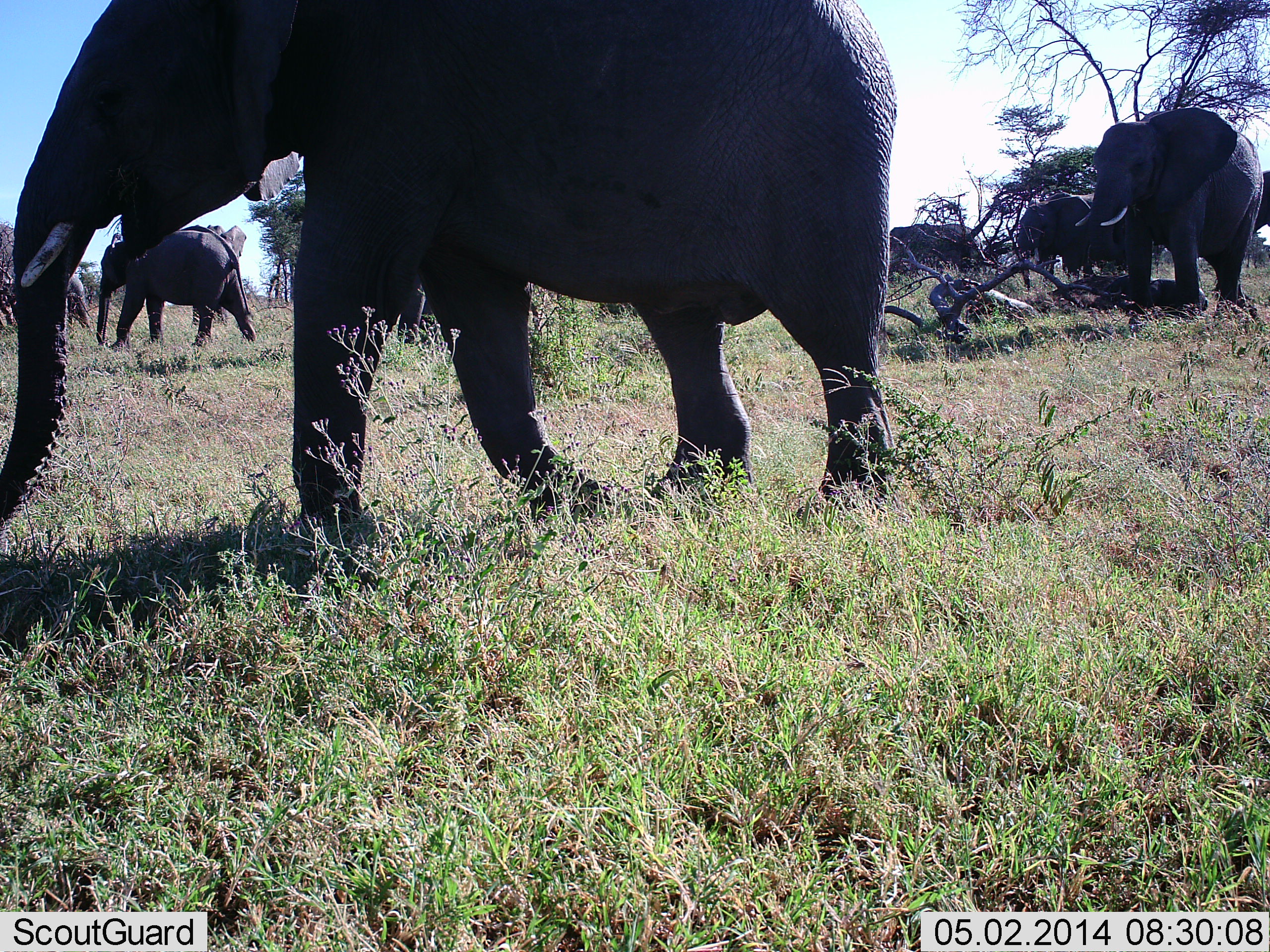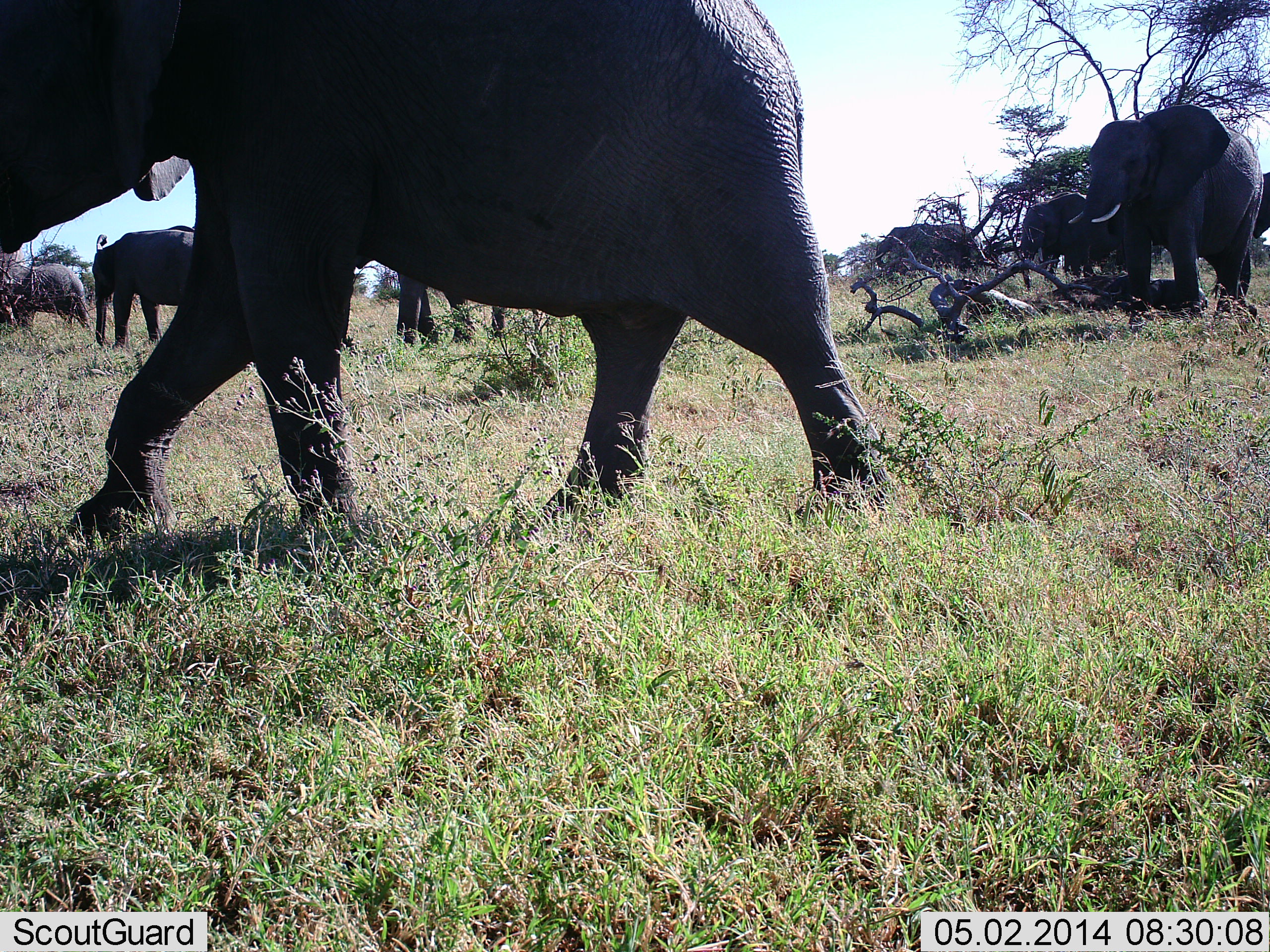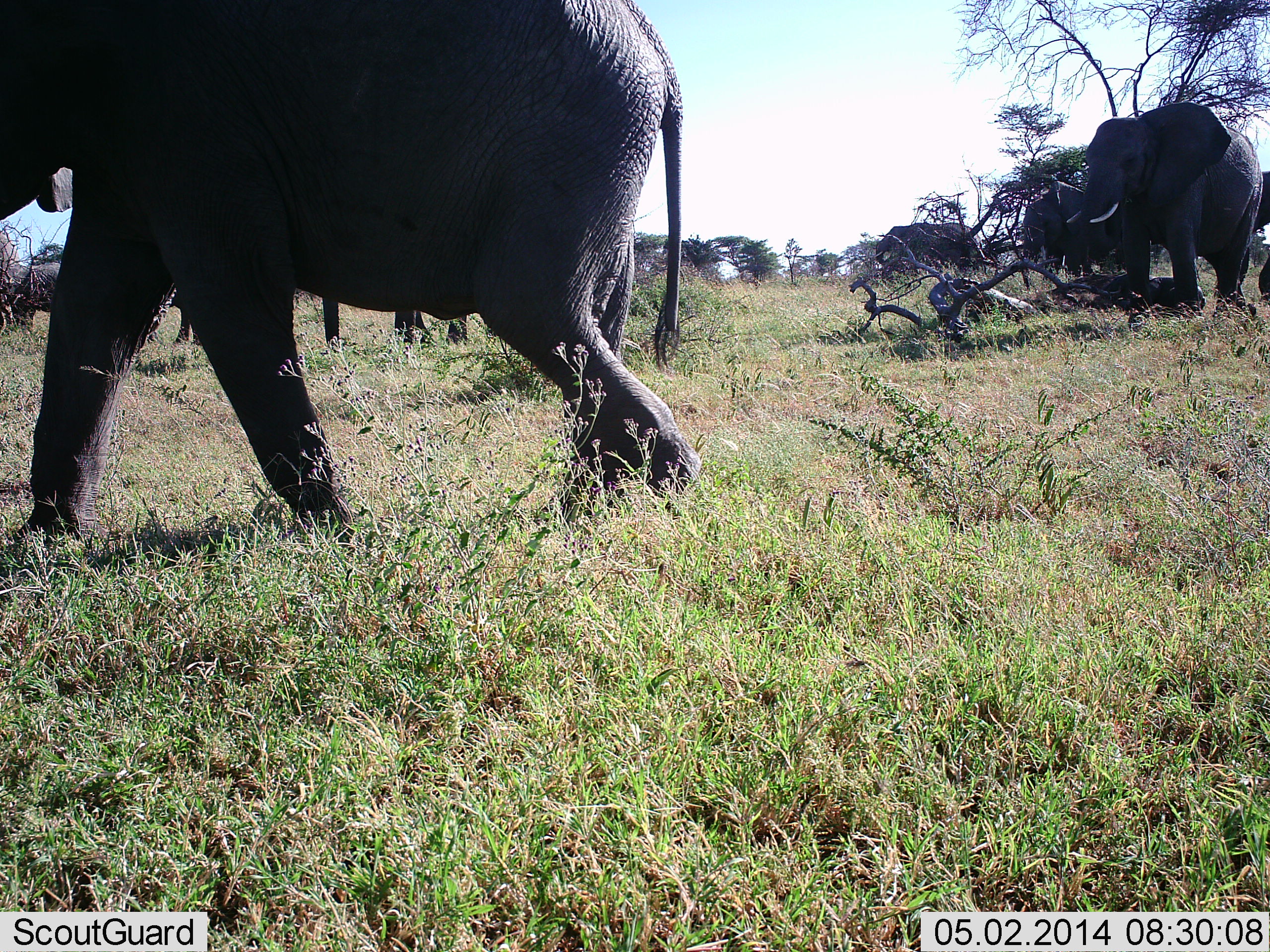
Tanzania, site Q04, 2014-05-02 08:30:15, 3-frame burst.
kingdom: Animalia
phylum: Chordata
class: Mammalia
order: Proboscidea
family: Elephantidae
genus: Loxodonta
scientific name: Loxodonta africana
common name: african bush elephant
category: elephant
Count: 7.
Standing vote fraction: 70%.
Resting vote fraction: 10%.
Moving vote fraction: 100%.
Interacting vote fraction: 10%.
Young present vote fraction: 0%.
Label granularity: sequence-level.